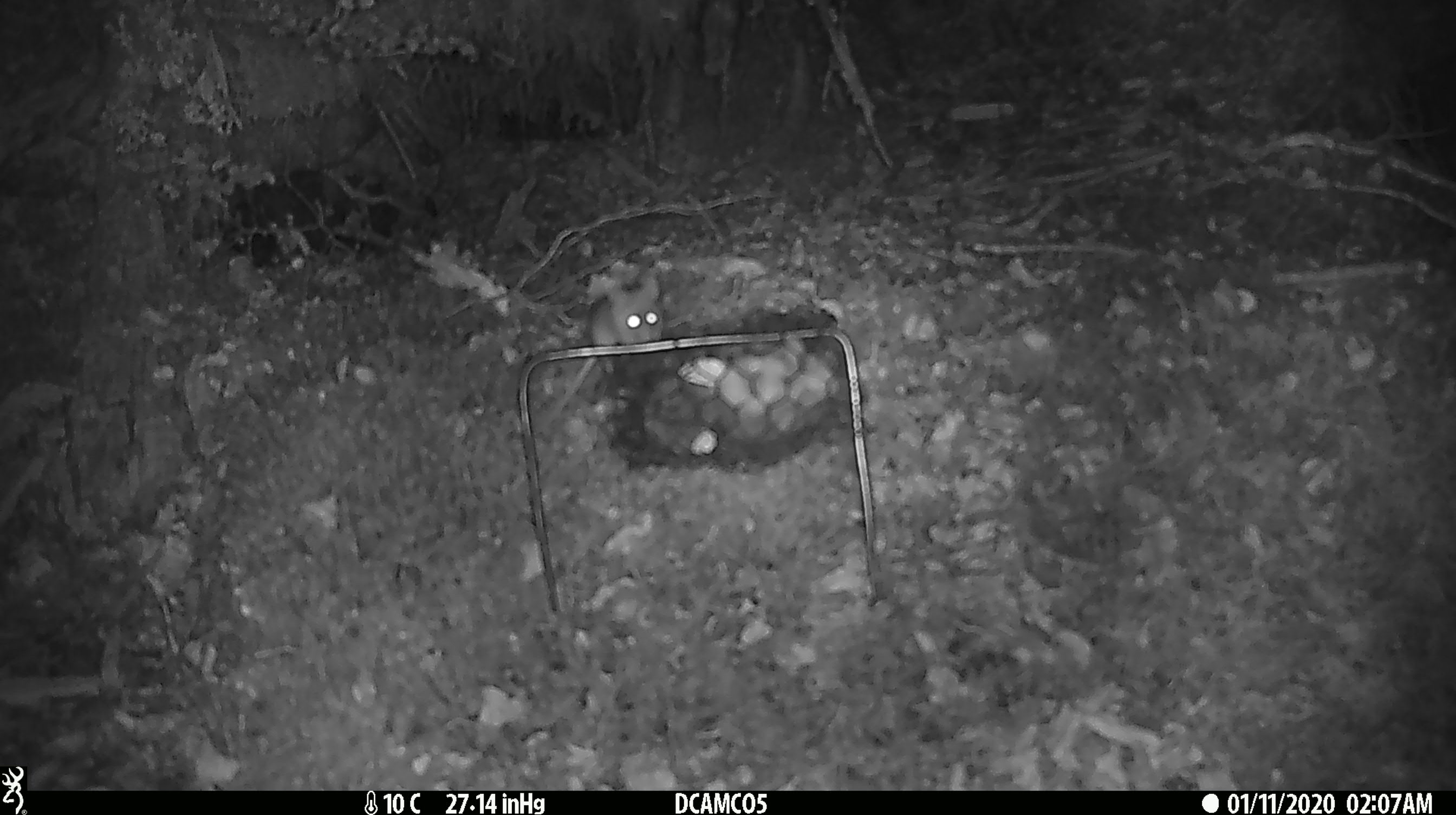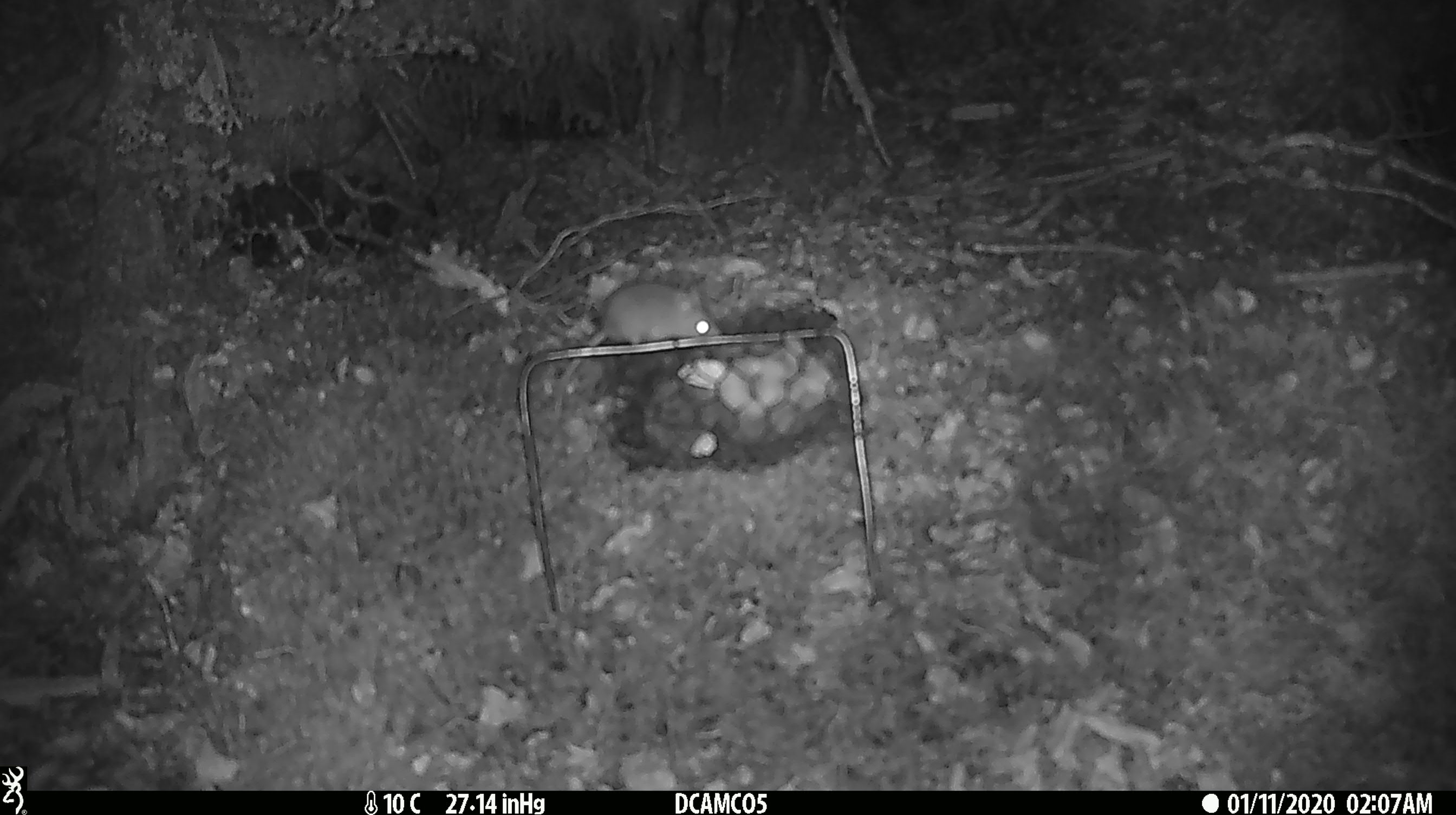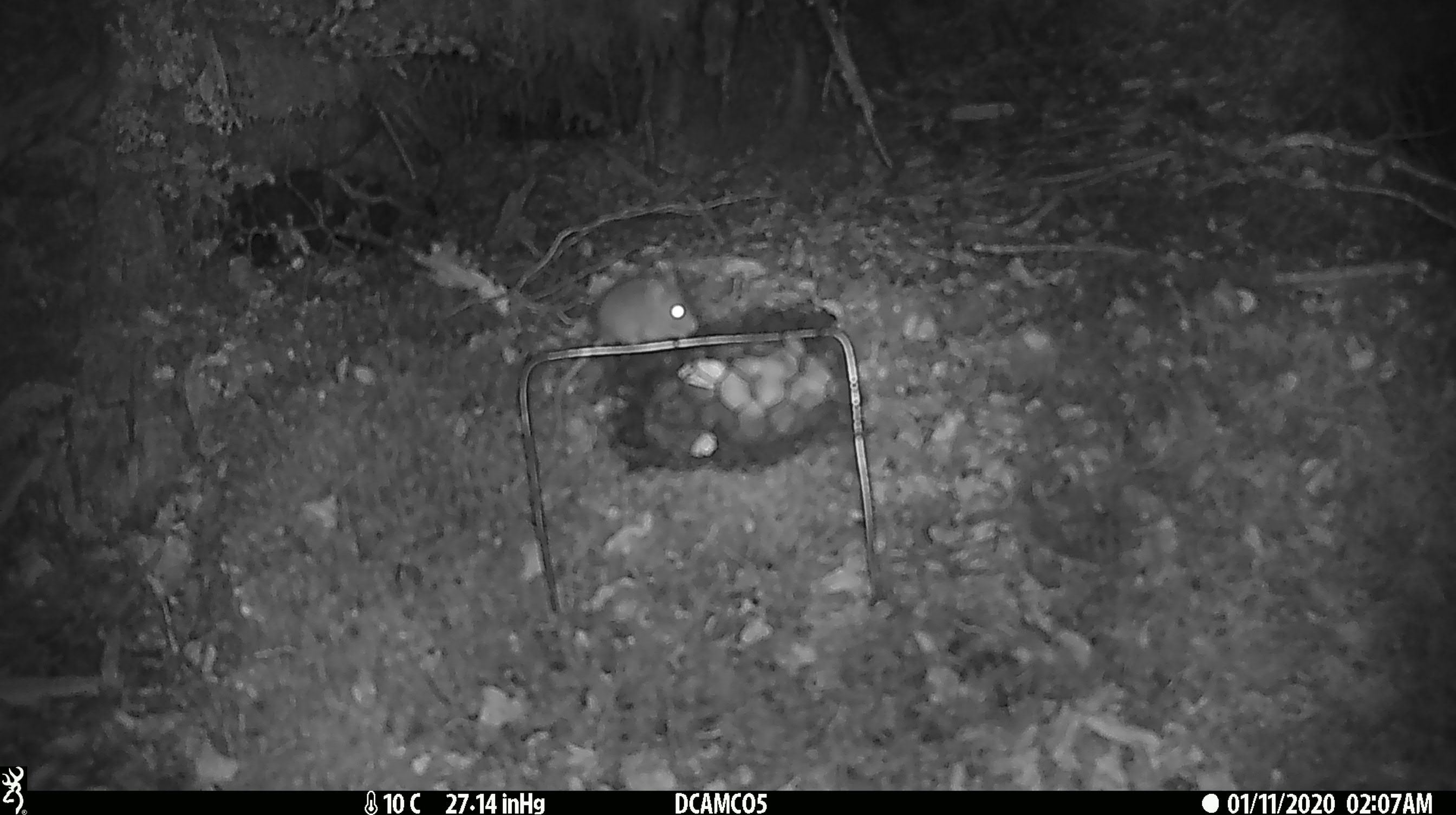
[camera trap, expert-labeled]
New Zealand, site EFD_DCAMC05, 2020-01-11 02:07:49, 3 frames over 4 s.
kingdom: Animalia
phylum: Chordata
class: Mammalia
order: Rodentia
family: Muridae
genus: Mus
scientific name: Mus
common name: mouse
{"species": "mouse (Mus)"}